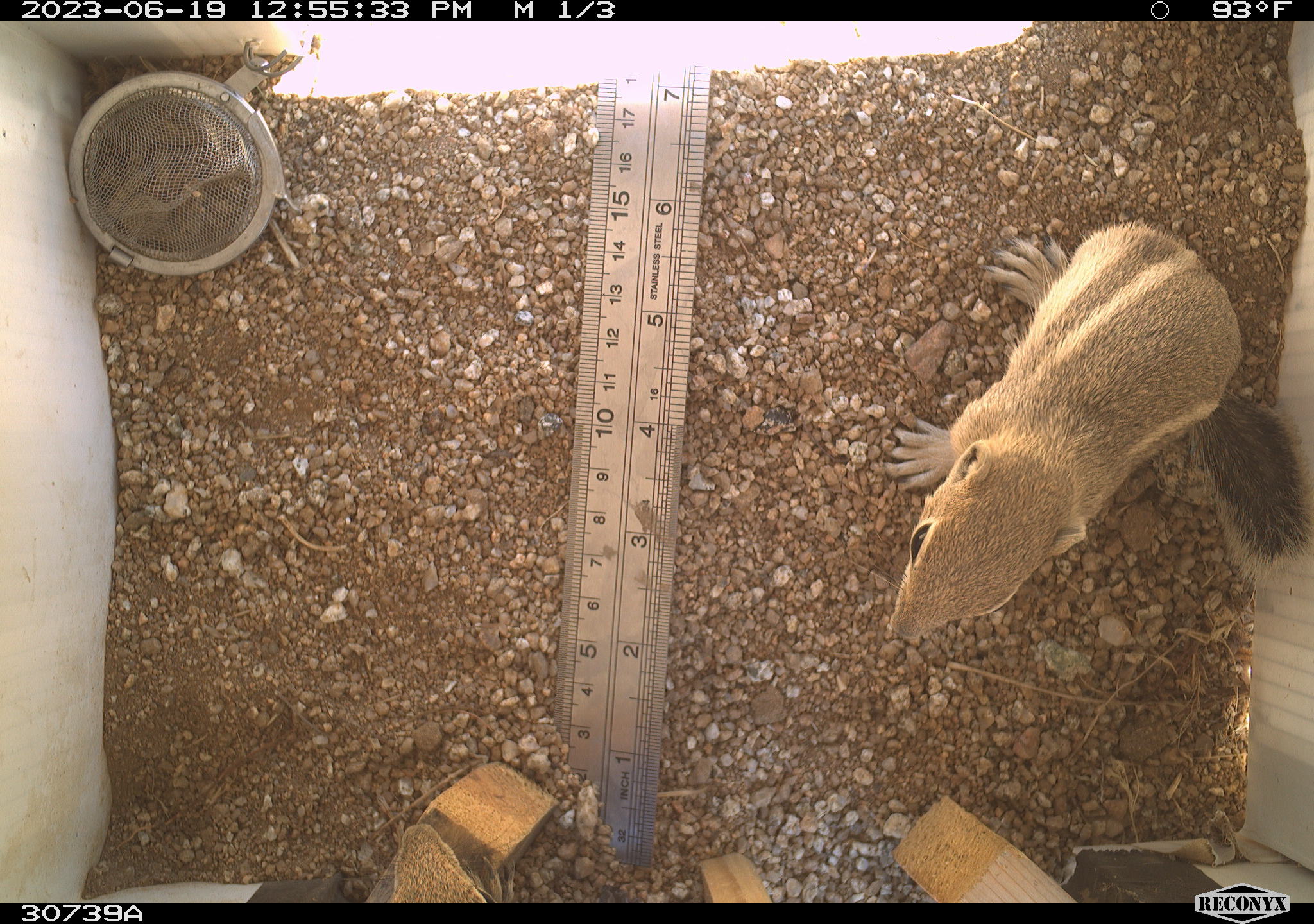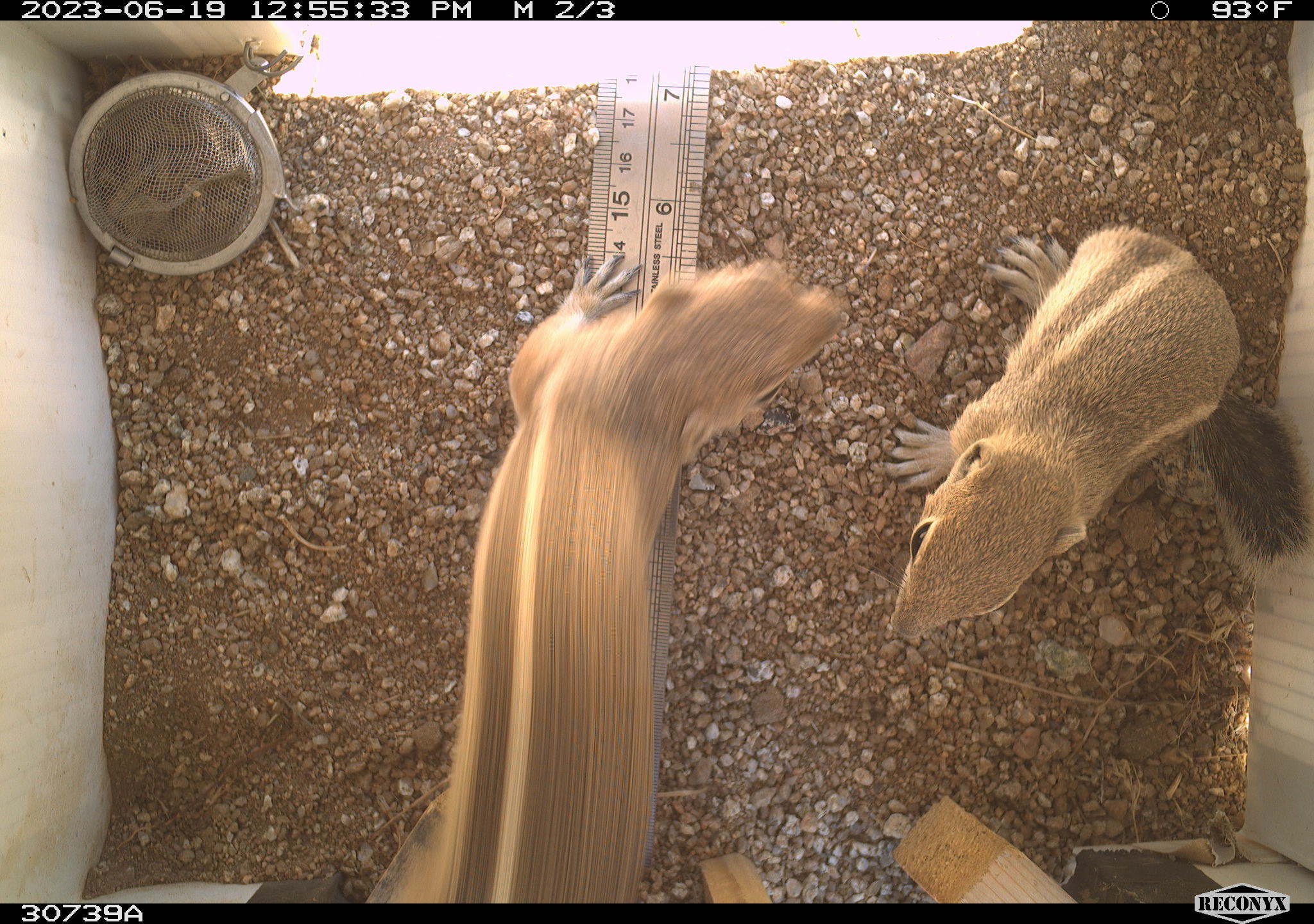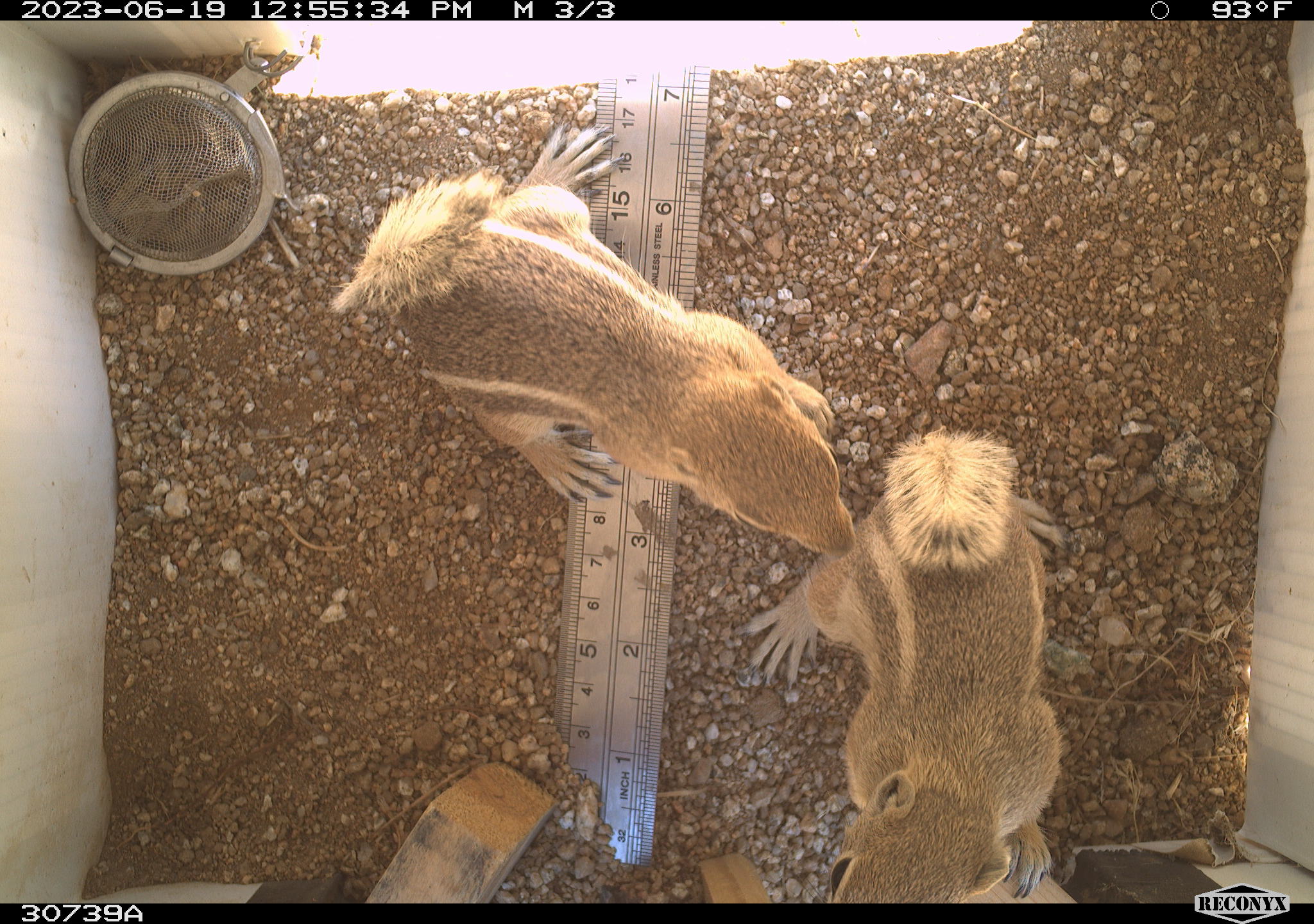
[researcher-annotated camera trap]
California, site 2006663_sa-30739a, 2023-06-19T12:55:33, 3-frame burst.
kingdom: Animalia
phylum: Chordata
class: Mammalia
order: Rodentia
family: Sciuridae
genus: Ammospermophilus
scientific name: Ammospermophilus leucurus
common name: white-tailed antelope squirrel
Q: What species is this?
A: White-tailed antelope squirrel (Ammospermophilus leucurus).